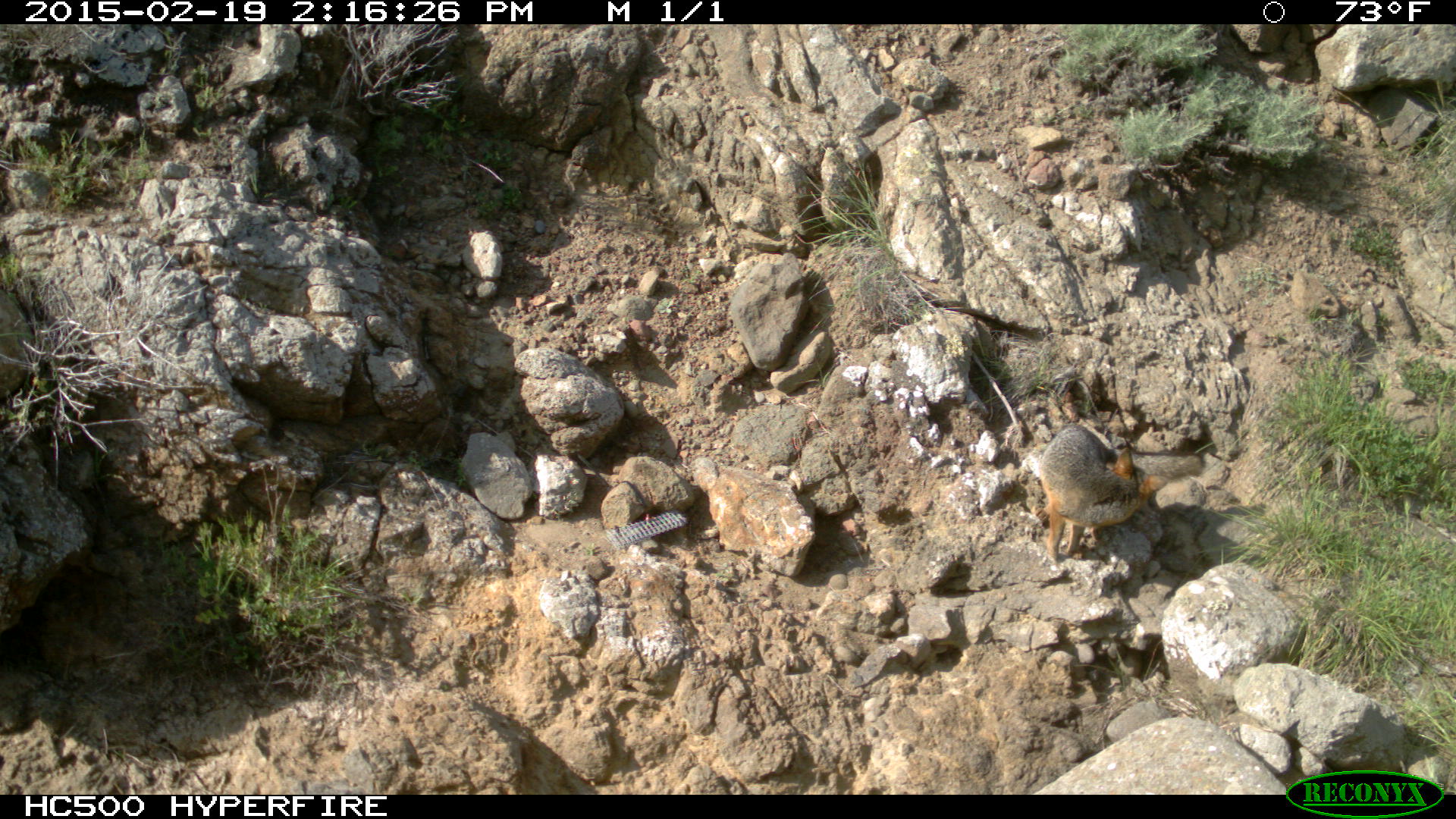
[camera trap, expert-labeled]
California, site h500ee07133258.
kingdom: Animalia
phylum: Chordata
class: Mammalia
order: Carnivora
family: Canidae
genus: Urocyon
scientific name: Urocyon littoralis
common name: island fox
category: fox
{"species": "fox (island fox) (Urocyon littoralis)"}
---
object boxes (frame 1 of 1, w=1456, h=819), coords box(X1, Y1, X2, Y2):
fox: box(1037, 422, 1168, 564)